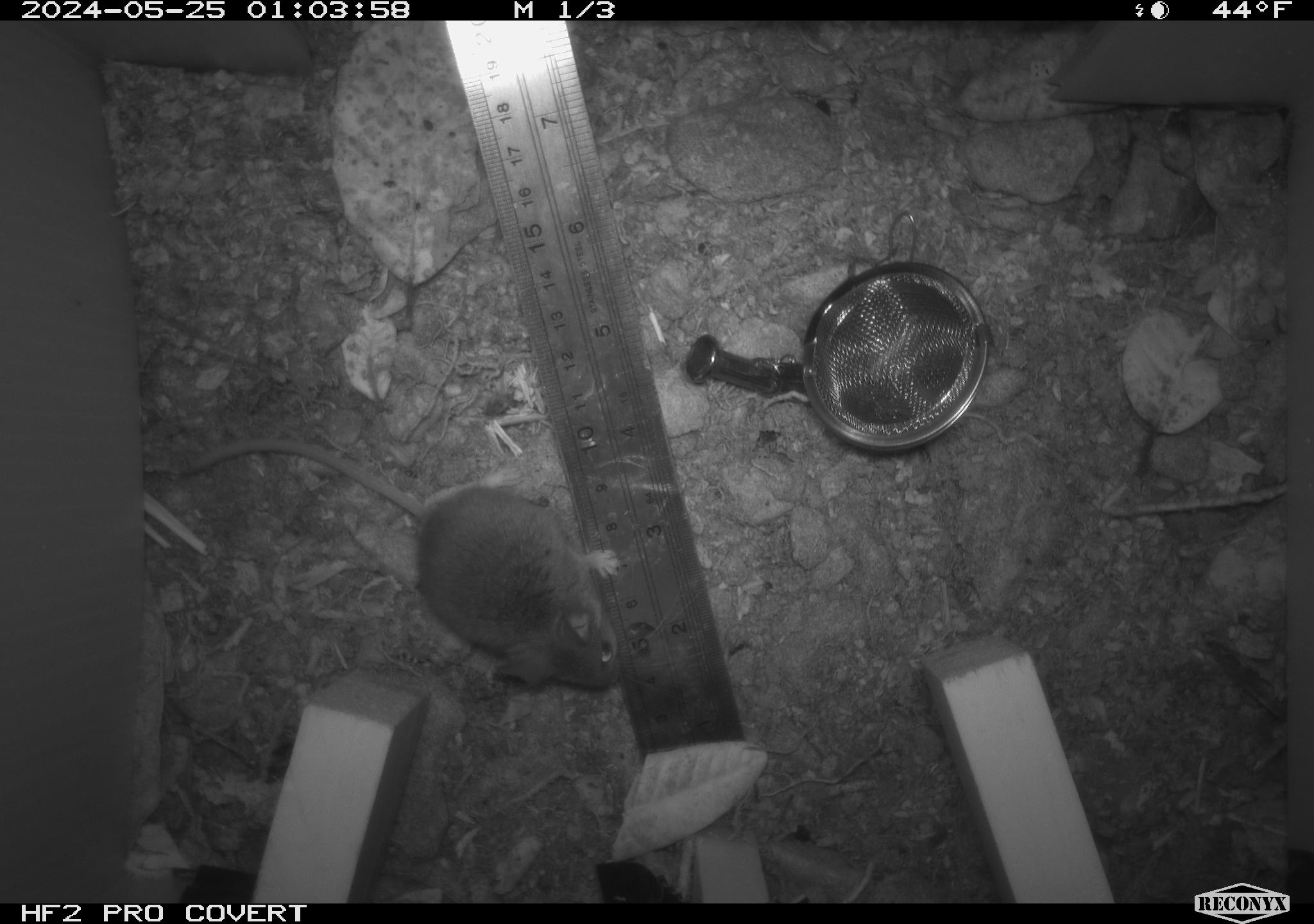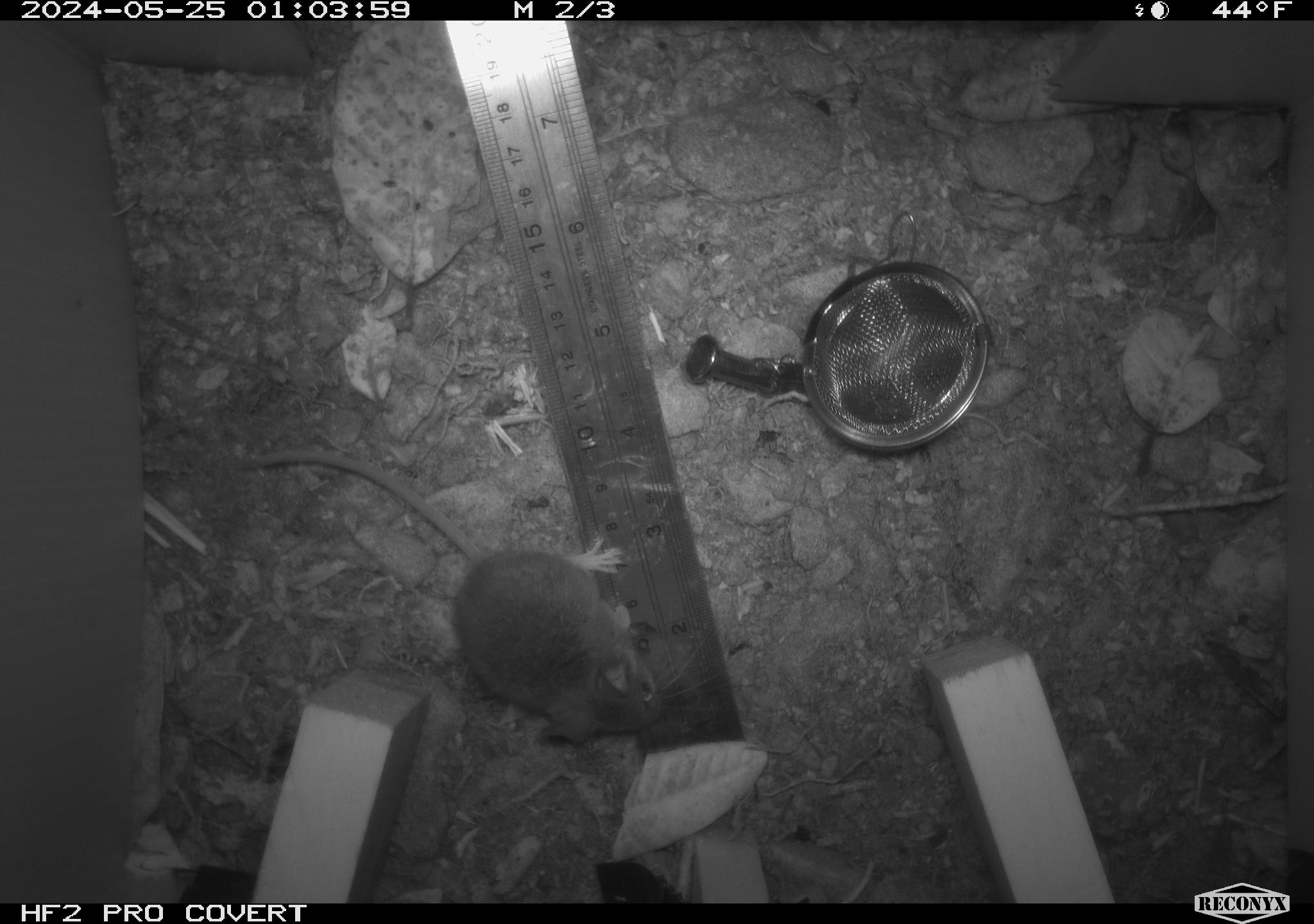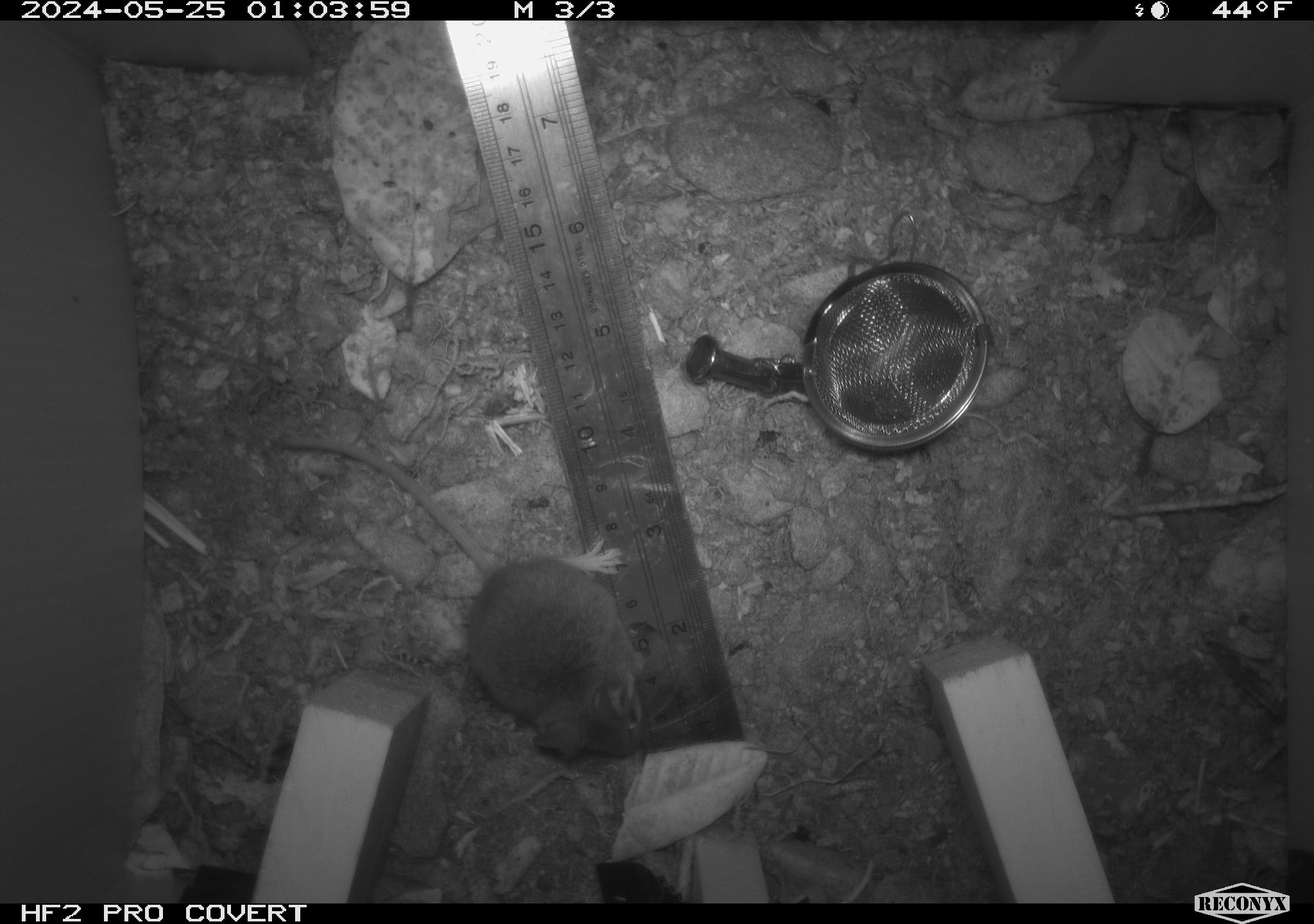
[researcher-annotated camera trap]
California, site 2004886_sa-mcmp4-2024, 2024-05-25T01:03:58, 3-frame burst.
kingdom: Animalia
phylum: Chordata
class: Mammalia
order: Rodentia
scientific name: Rodentia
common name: mouse species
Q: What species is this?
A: Mouse species (Rodentia).